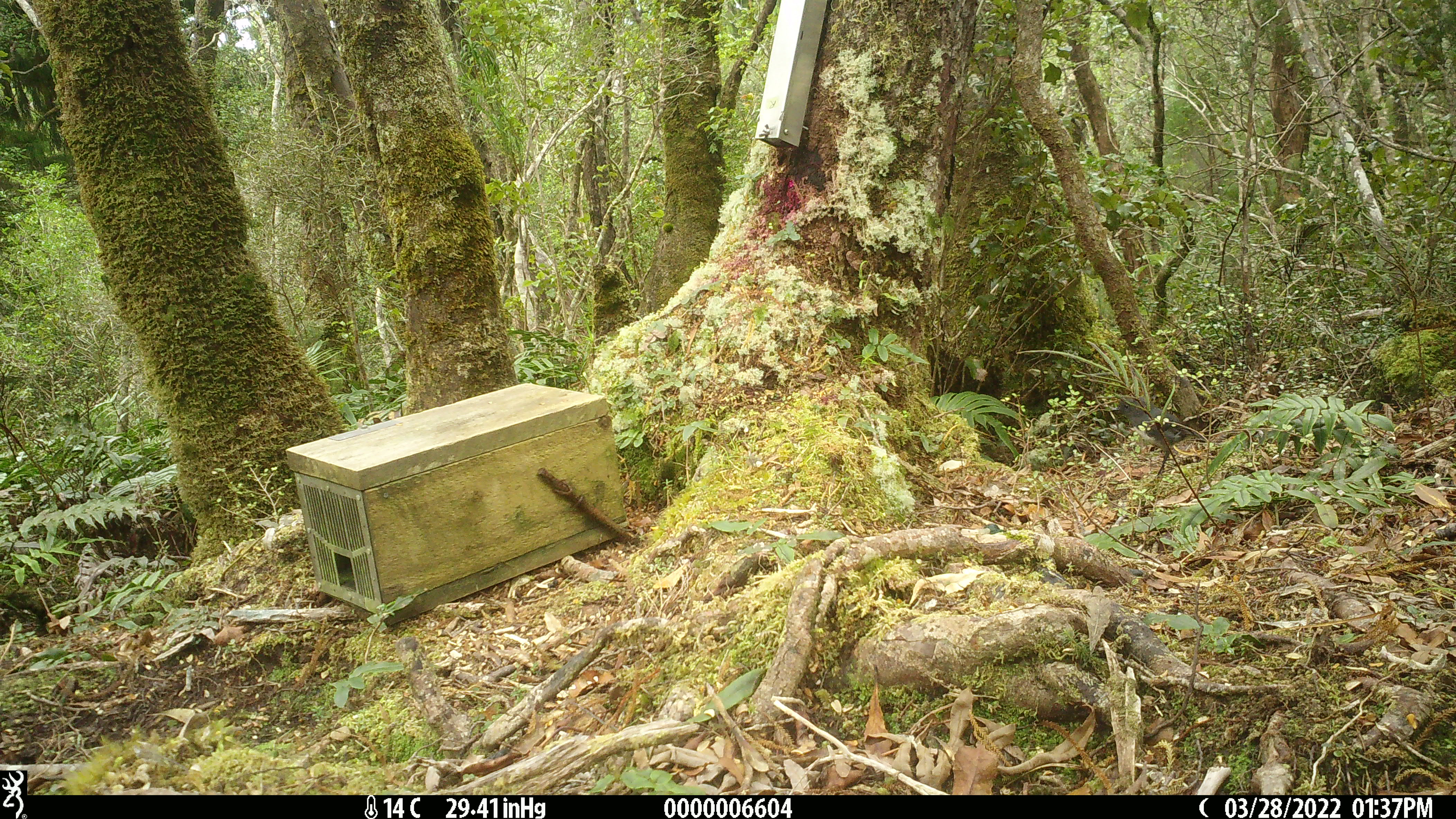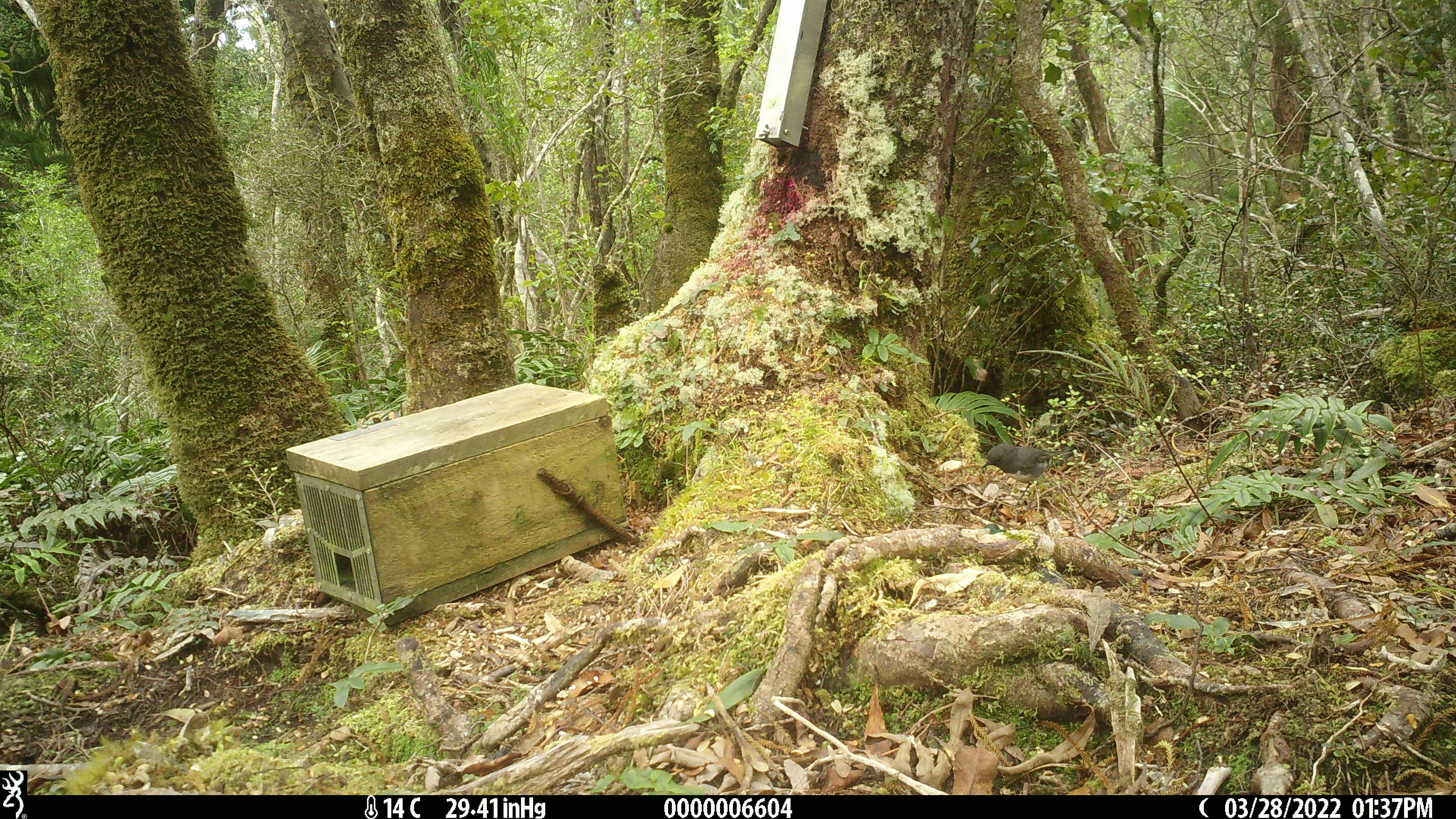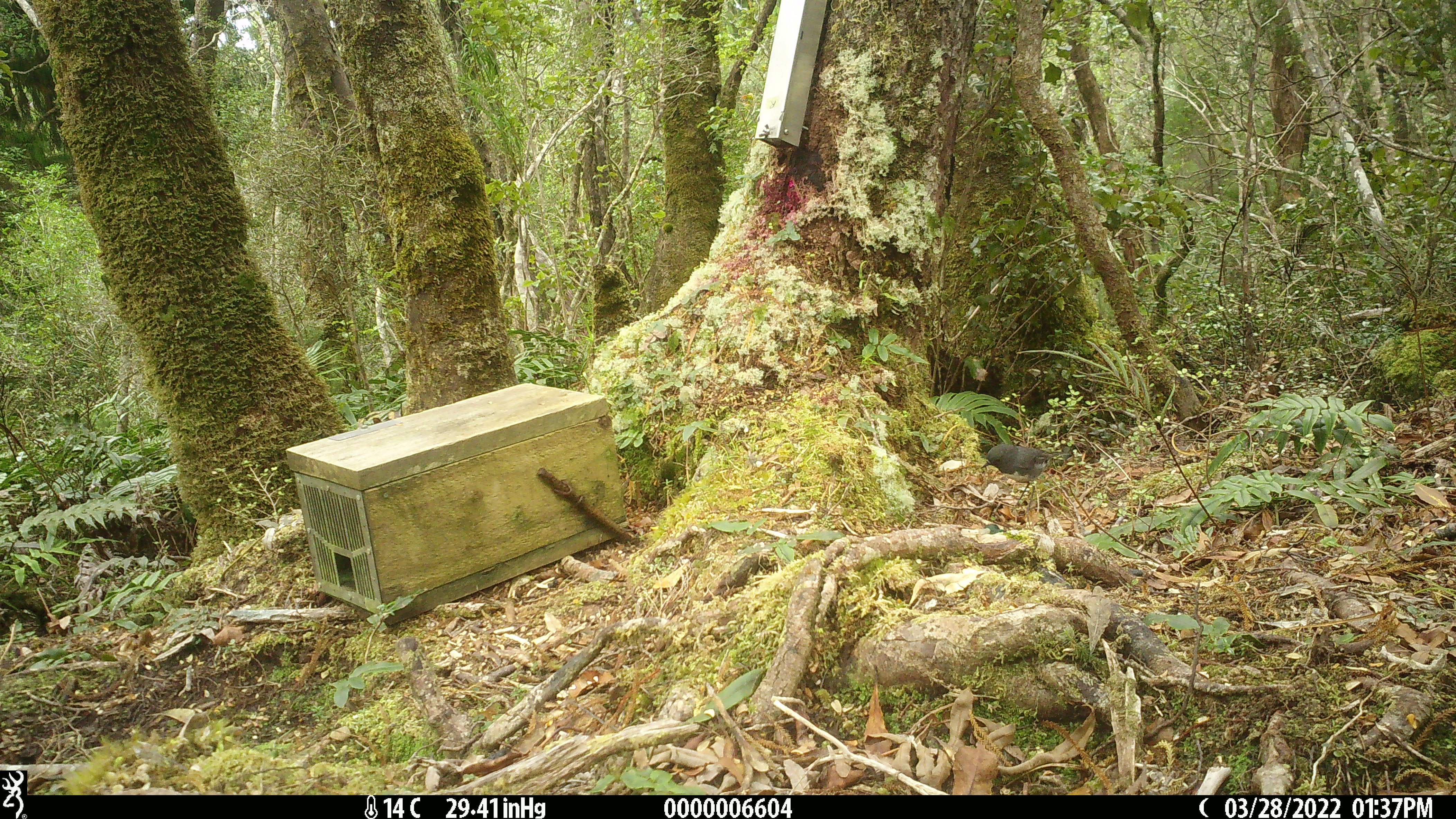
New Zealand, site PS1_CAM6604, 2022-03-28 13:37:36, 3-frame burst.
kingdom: Animalia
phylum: Chordata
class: Aves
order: Passeriformes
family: Petroicidae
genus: Petroica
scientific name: Petroica australis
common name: new zealand robin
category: robin